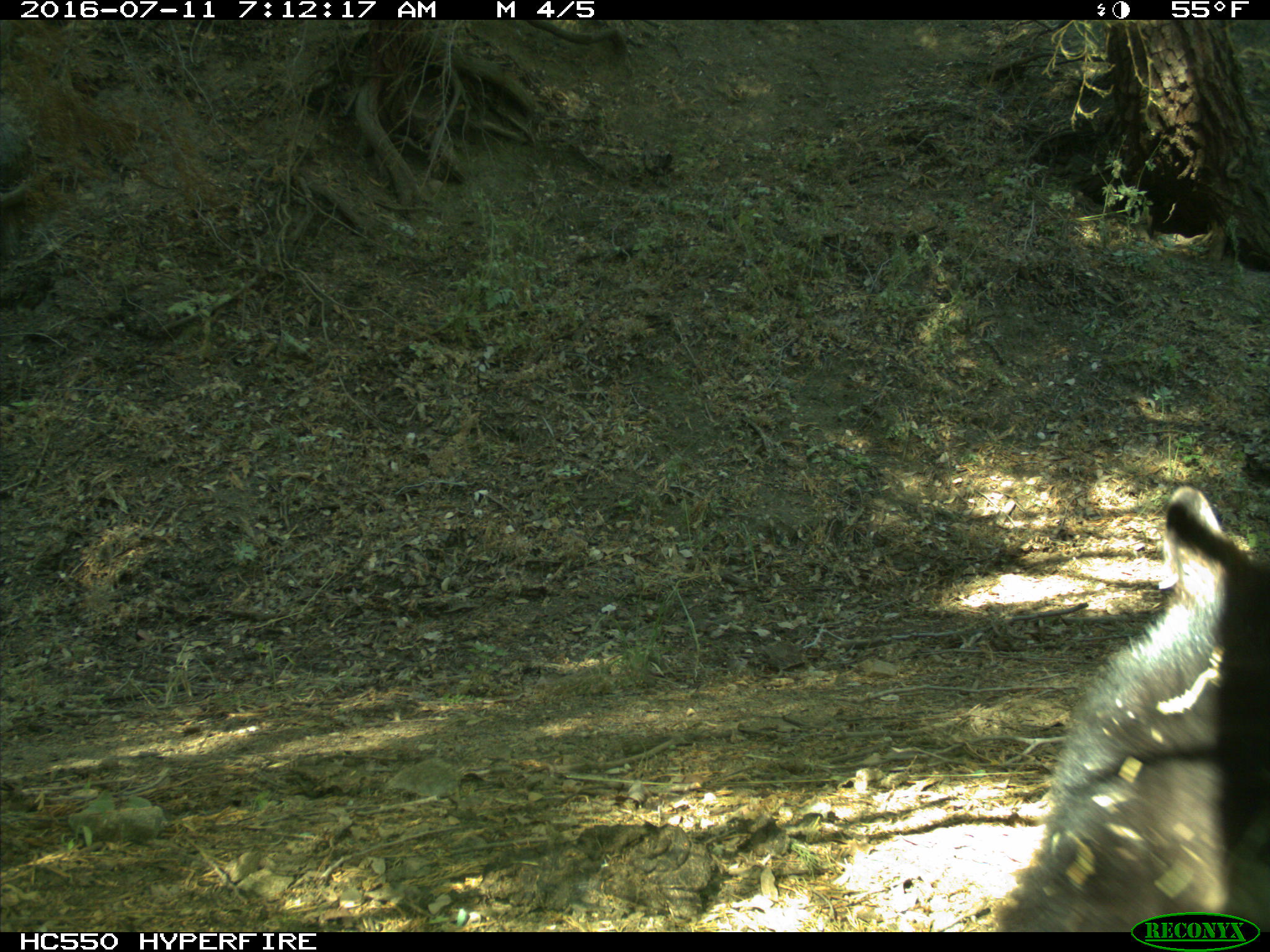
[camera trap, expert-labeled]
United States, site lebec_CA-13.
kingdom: Animalia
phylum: Chordata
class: Mammalia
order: Carnivora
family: Ursidae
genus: Ursus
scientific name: Ursus americanus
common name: american black bear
Ursus americanus (american black bear).